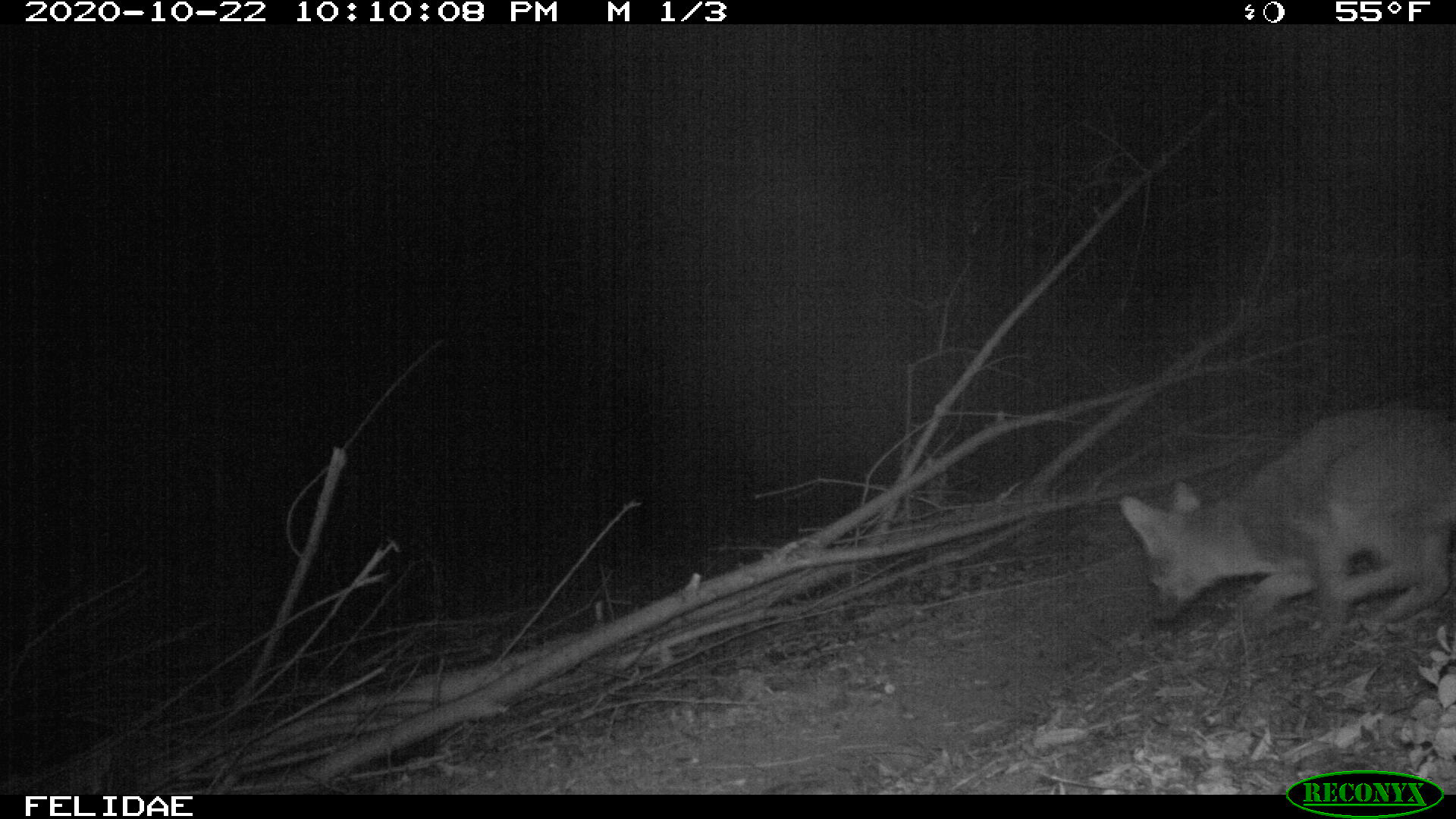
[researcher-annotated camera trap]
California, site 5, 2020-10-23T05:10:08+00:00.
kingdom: Animalia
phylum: Chordata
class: Mammalia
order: Carnivora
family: Canidae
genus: Urocyon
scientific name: Urocyon cinereoargenteus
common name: gray fox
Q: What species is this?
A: Gray fox (Urocyon cinereoargenteus).